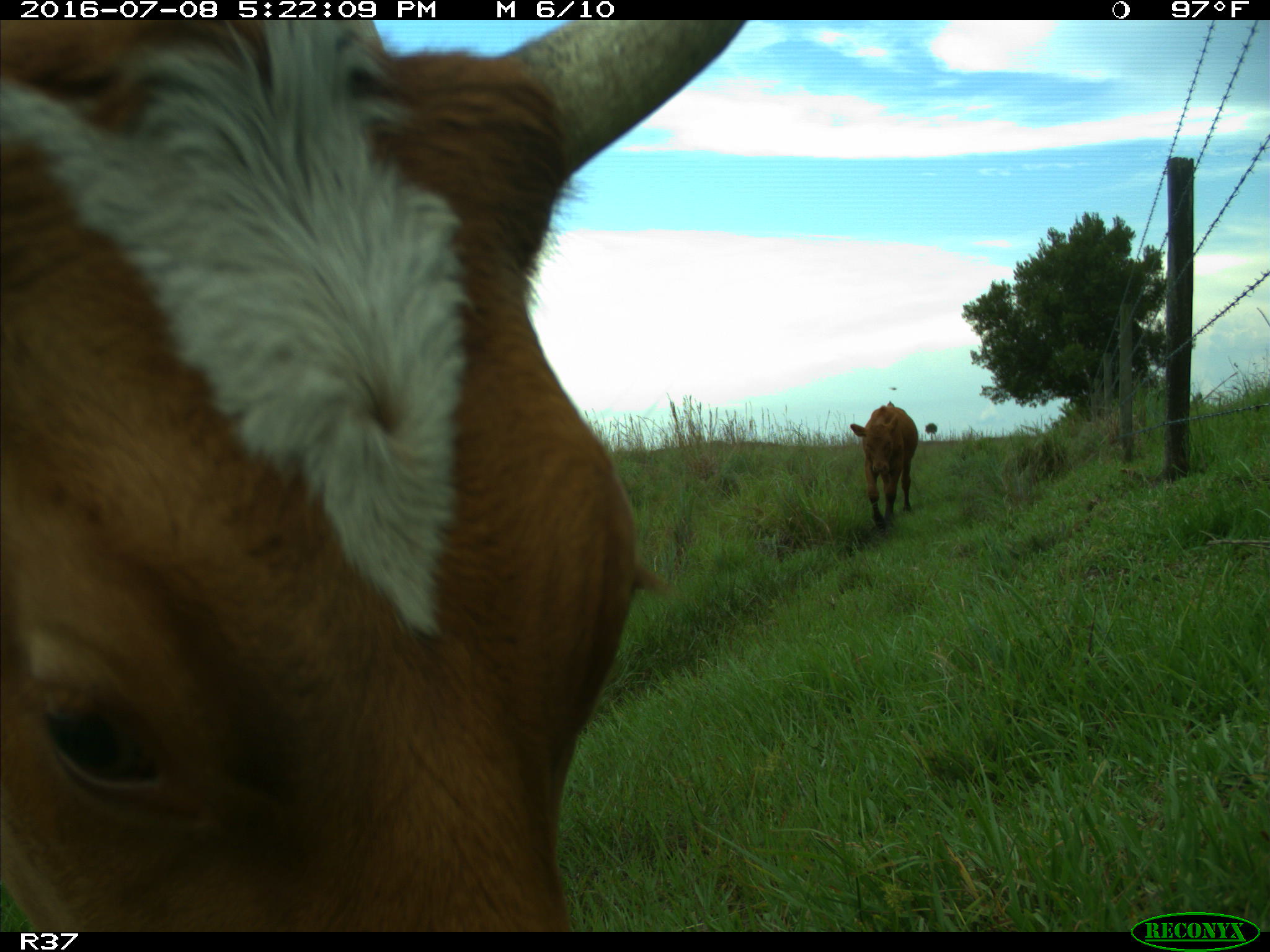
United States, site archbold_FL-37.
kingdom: Animalia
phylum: Chordata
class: Mammalia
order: Artiodactyla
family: Bovidae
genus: Bos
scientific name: Bos taurus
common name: domestic cow